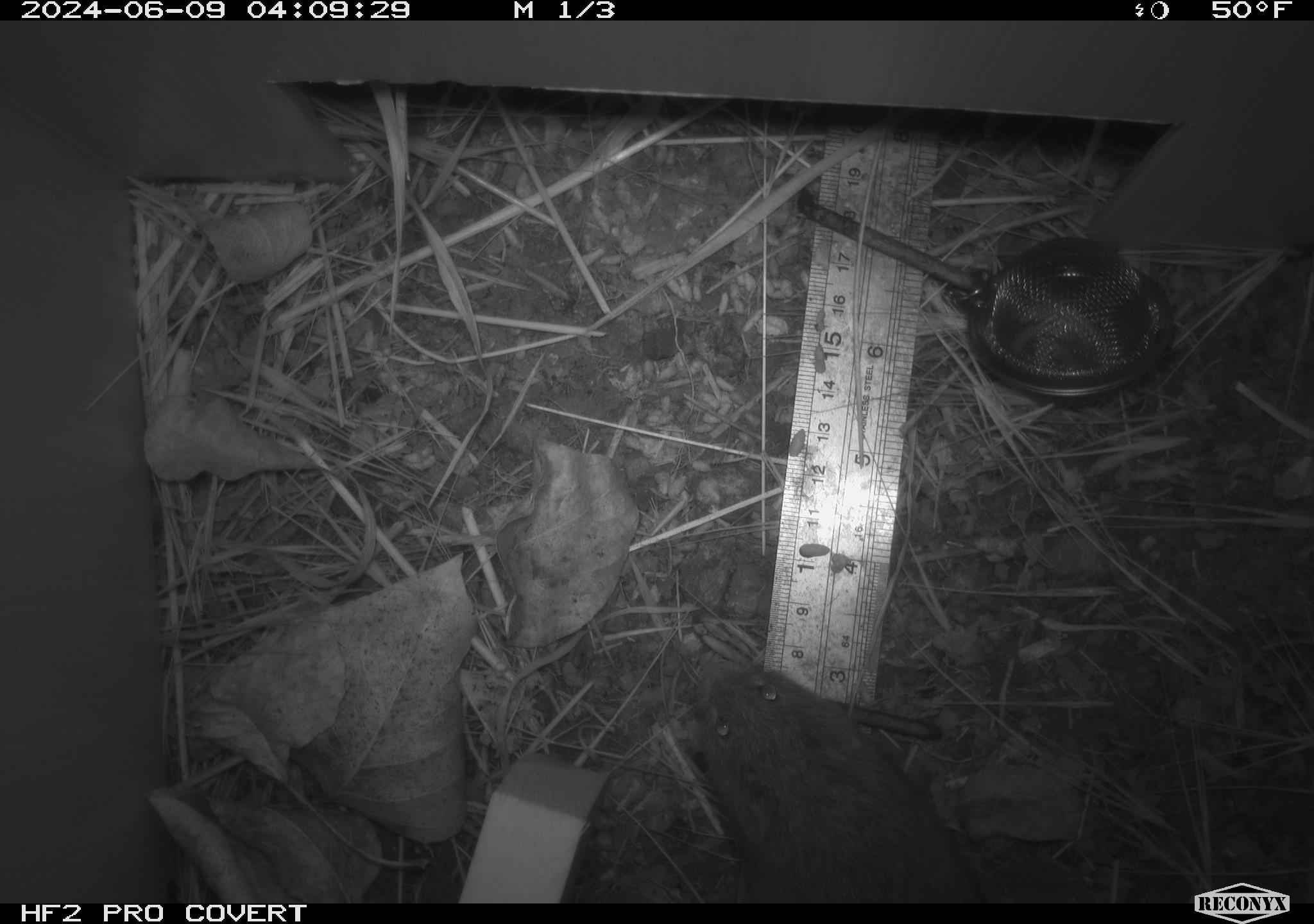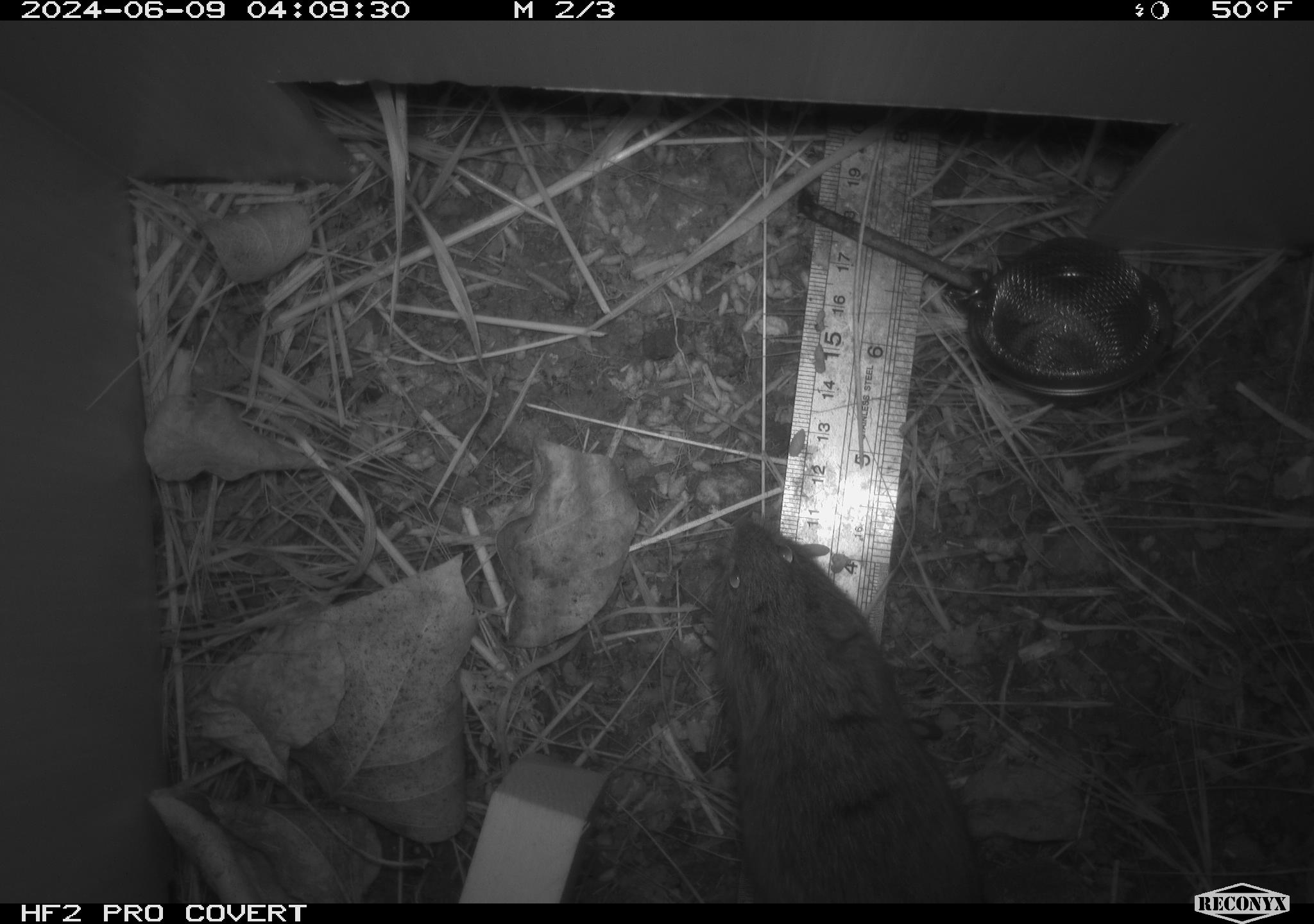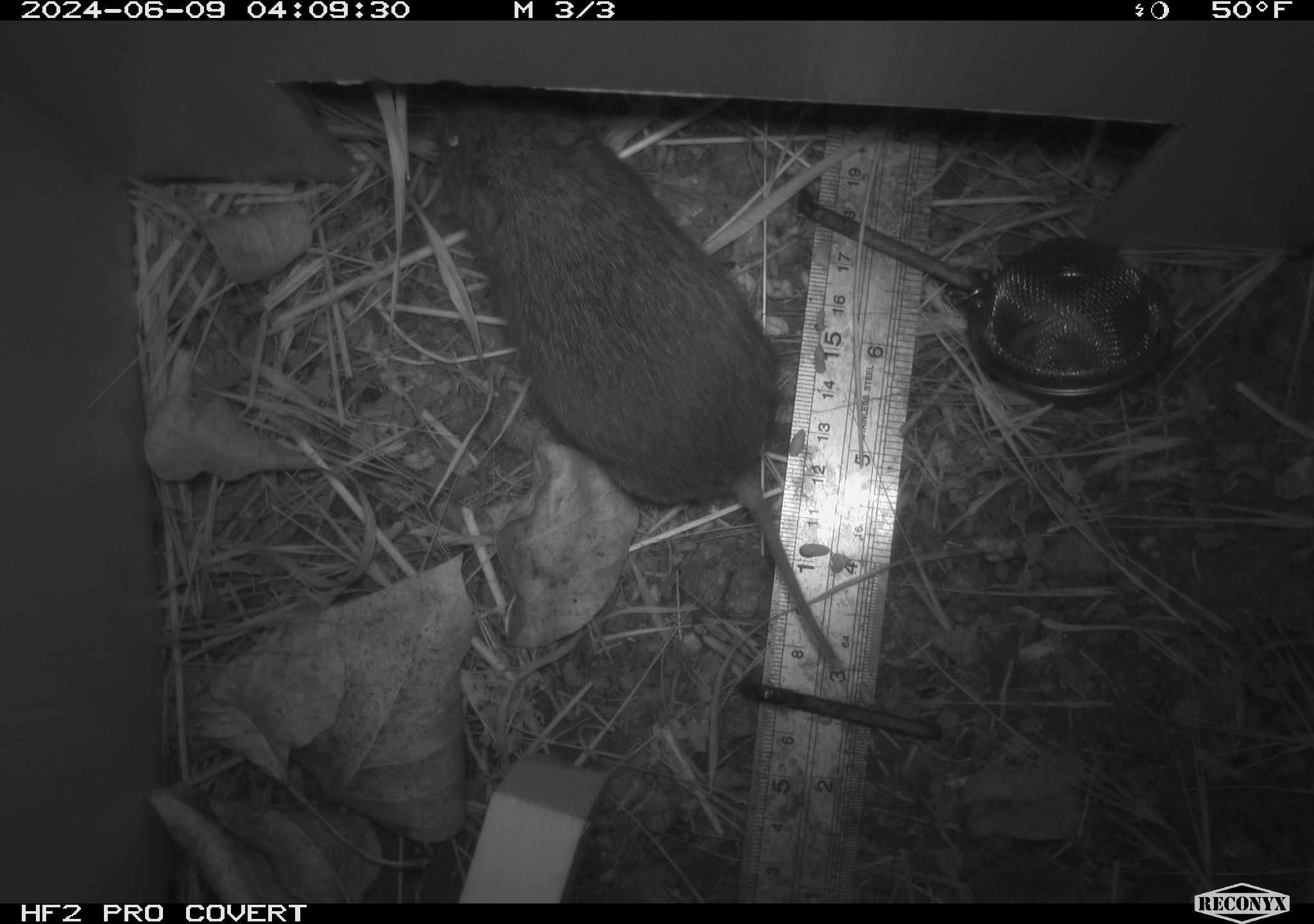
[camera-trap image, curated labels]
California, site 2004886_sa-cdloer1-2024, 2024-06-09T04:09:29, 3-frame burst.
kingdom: Animalia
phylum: Chordata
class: Mammalia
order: Rodentia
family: Cricetidae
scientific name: Arvicolinae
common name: voles, lemmings, and muskrats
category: arvicolinae subfamily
Arvicolinae subfamily (voles, lemmings, and muskrats) (Arvicolinae).